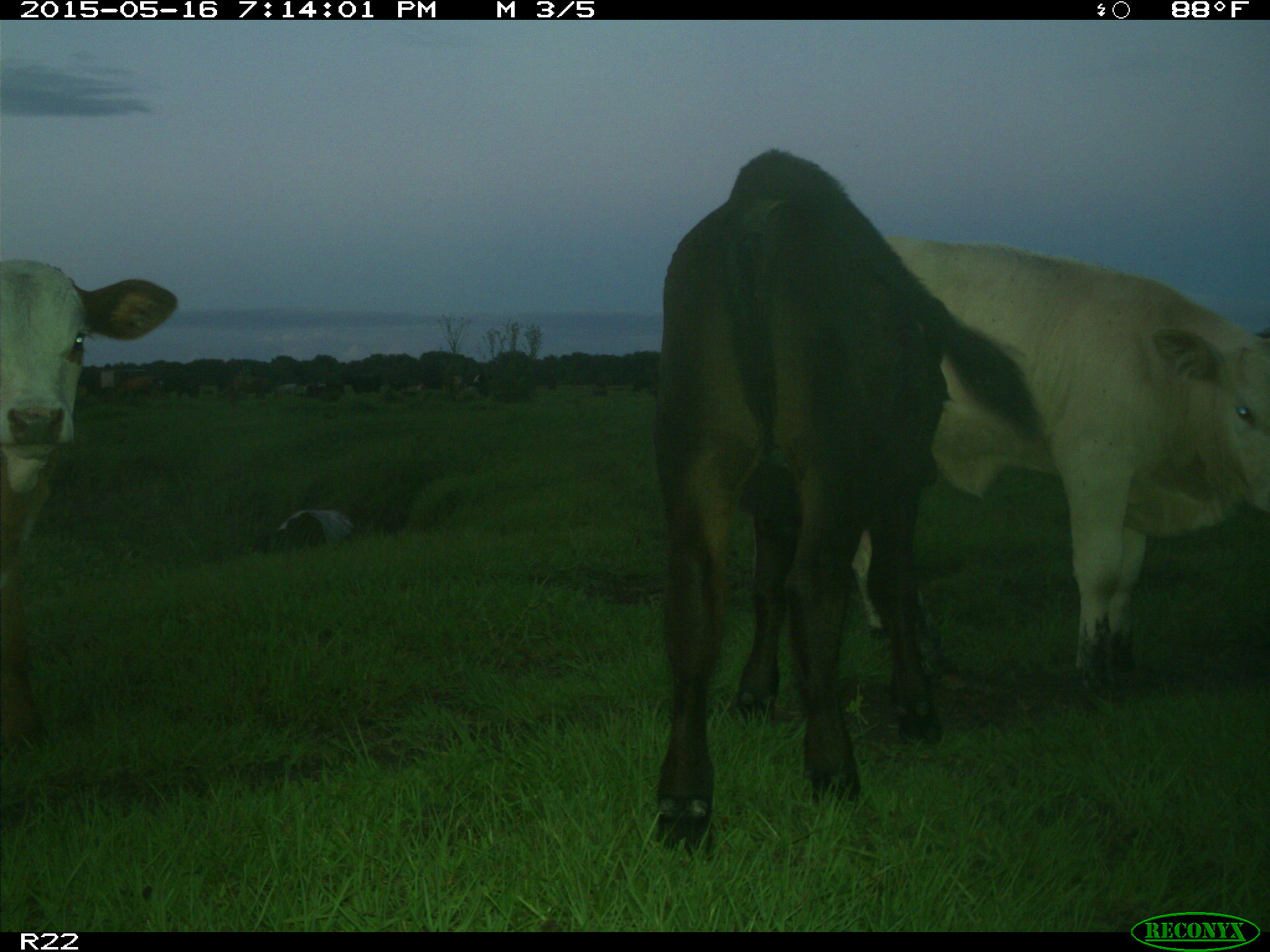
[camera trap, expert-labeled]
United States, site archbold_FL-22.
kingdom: Animalia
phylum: Chordata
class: Mammalia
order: Artiodactyla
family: Bovidae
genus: Bos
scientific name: Bos taurus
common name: domestic cow